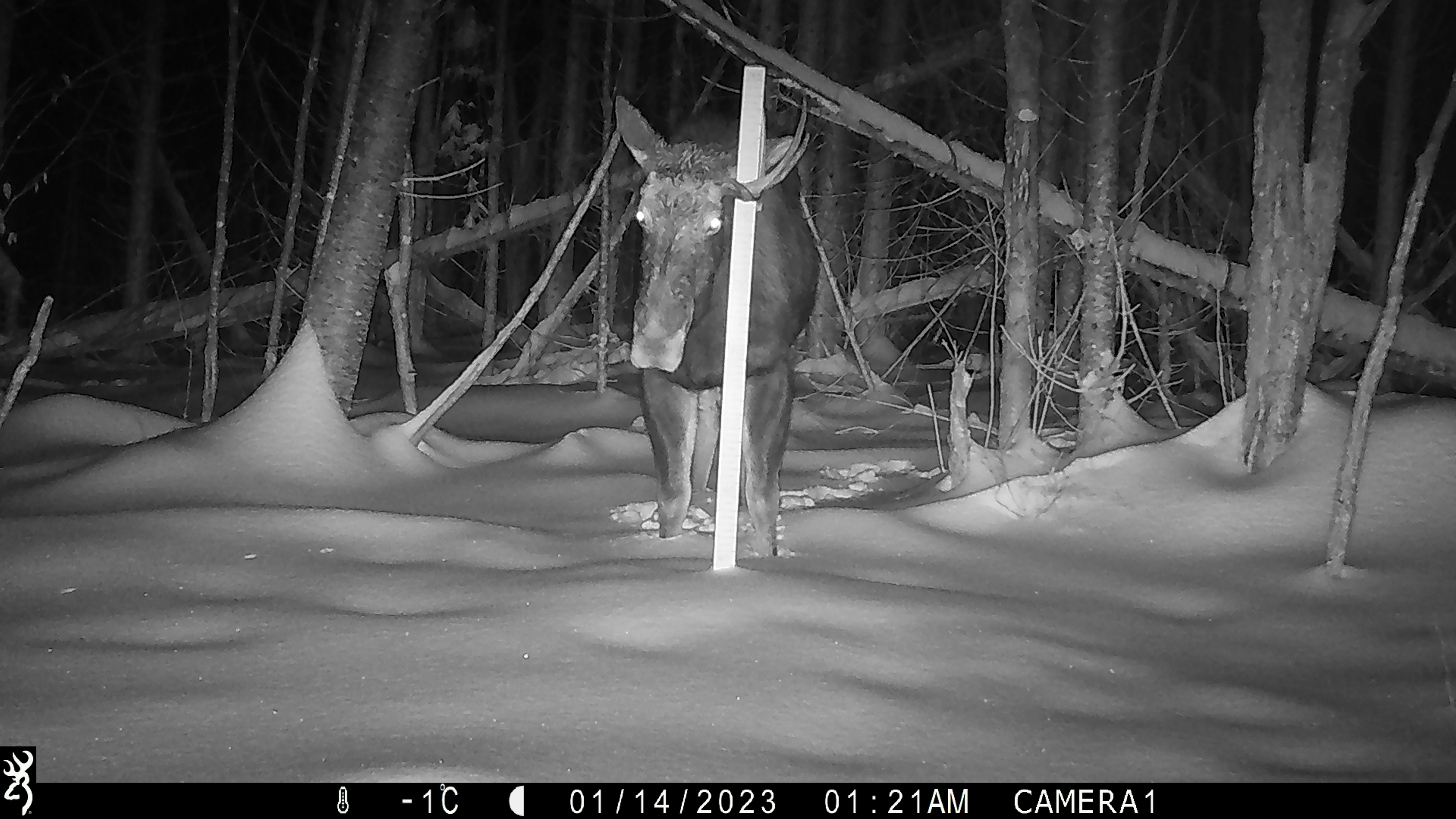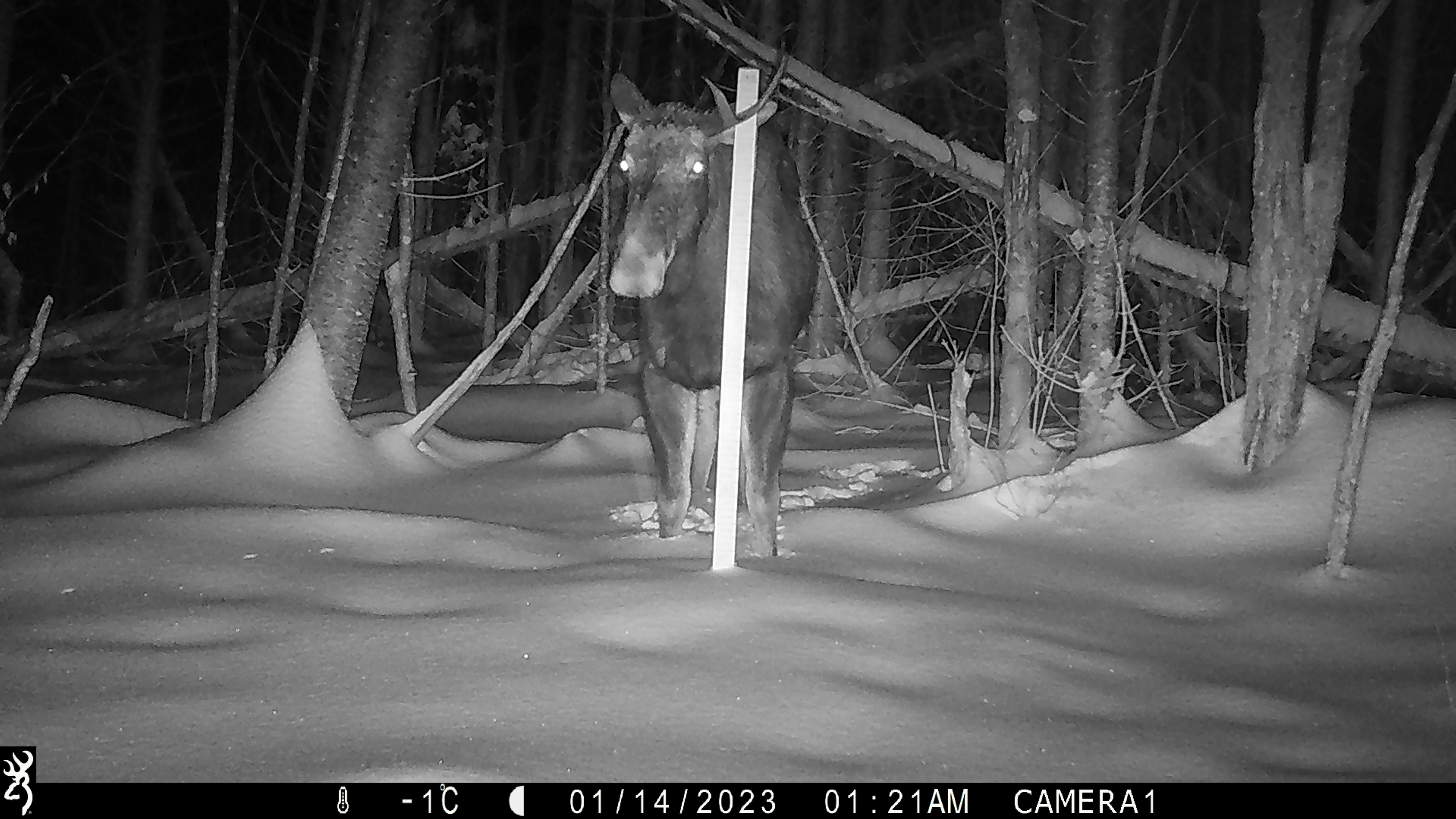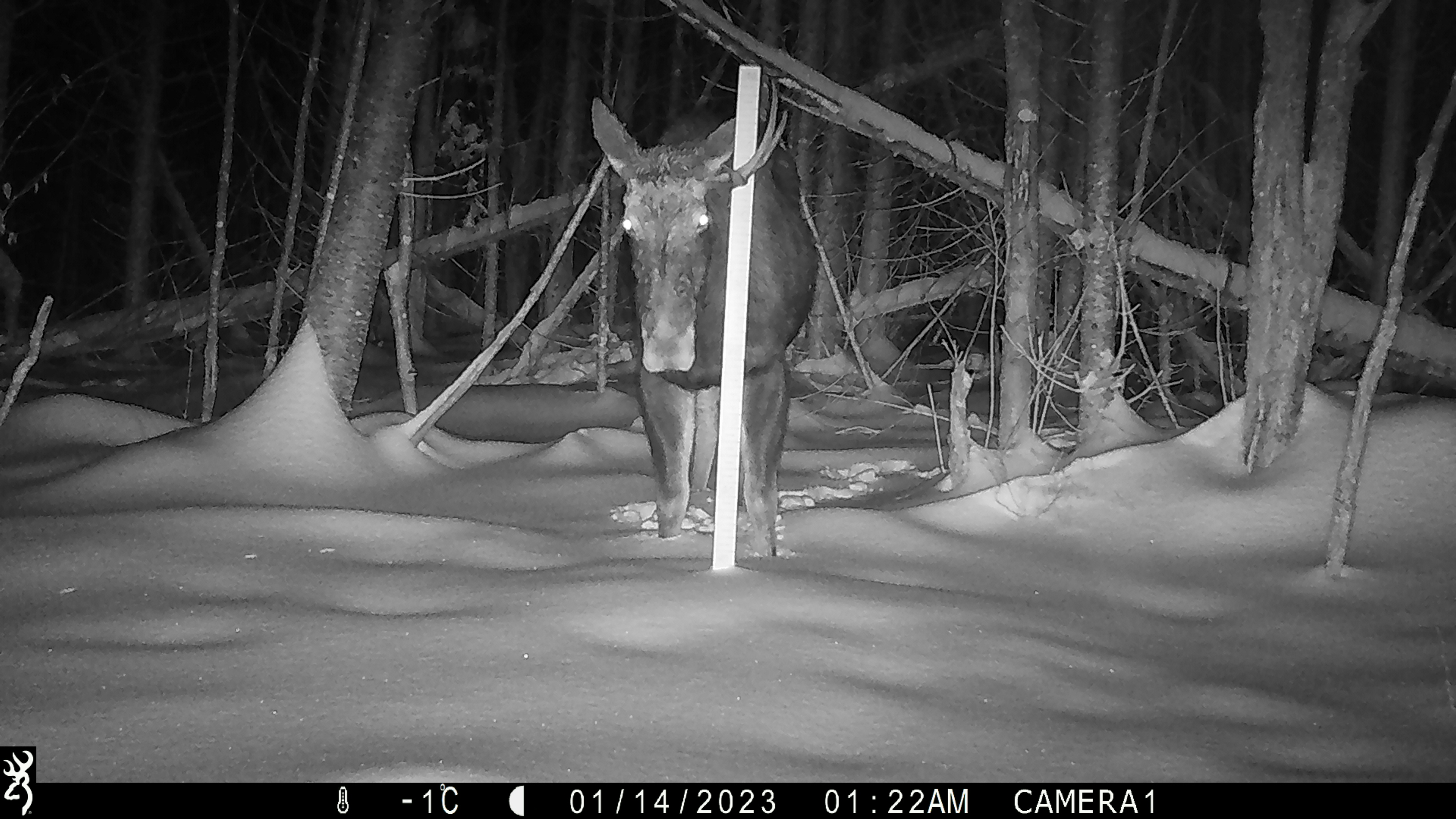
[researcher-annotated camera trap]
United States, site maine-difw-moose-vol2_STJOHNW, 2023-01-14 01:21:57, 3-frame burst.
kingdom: Animalia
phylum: Chordata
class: Mammalia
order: Artiodactyla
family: Cervidae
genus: Alces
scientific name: Alces alces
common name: moose